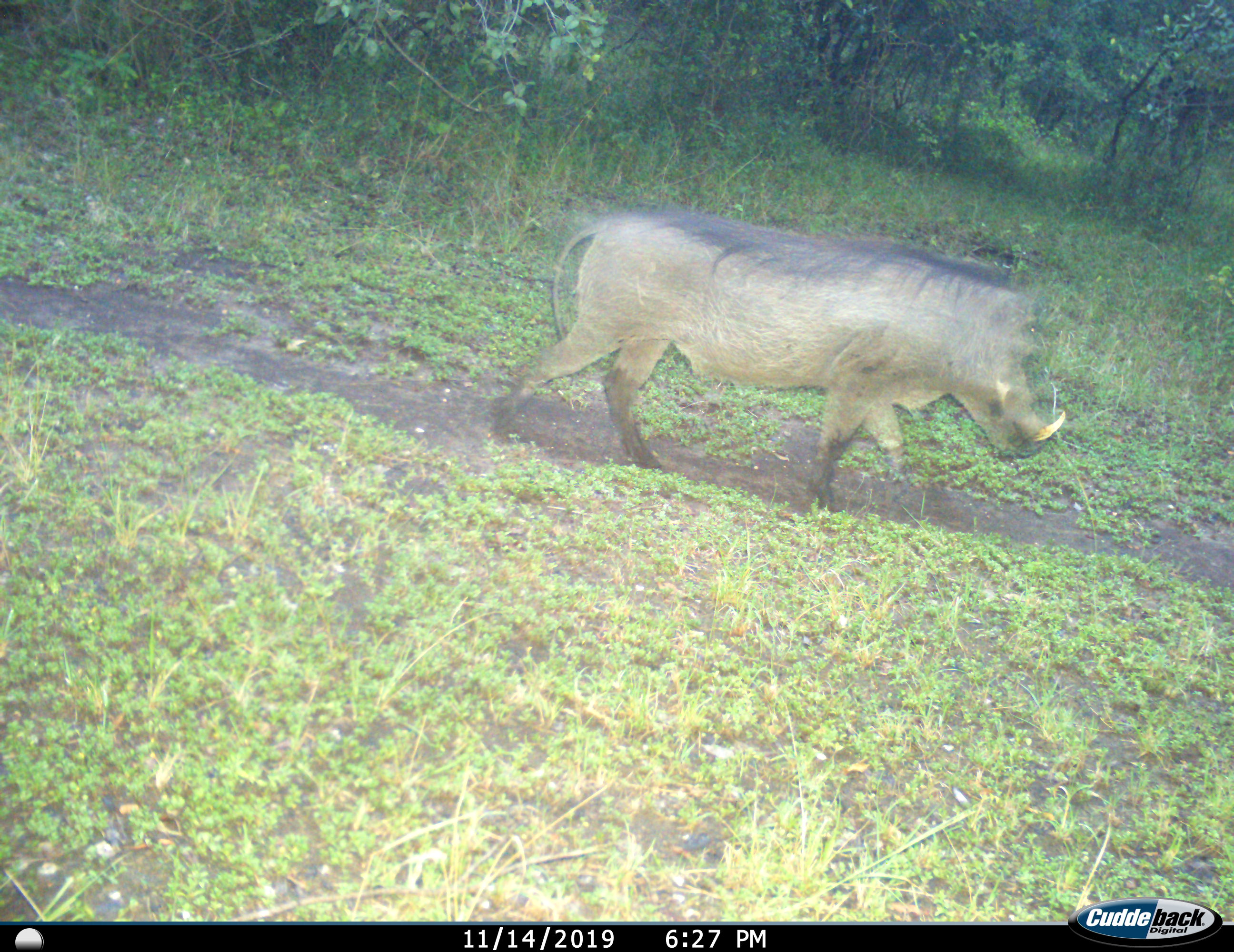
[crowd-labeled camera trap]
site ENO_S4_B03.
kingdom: Animalia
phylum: Chordata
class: Mammalia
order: Artiodactyla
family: Suidae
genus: Phacochoerus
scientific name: Phacochoerus africanus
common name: warthog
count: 1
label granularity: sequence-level